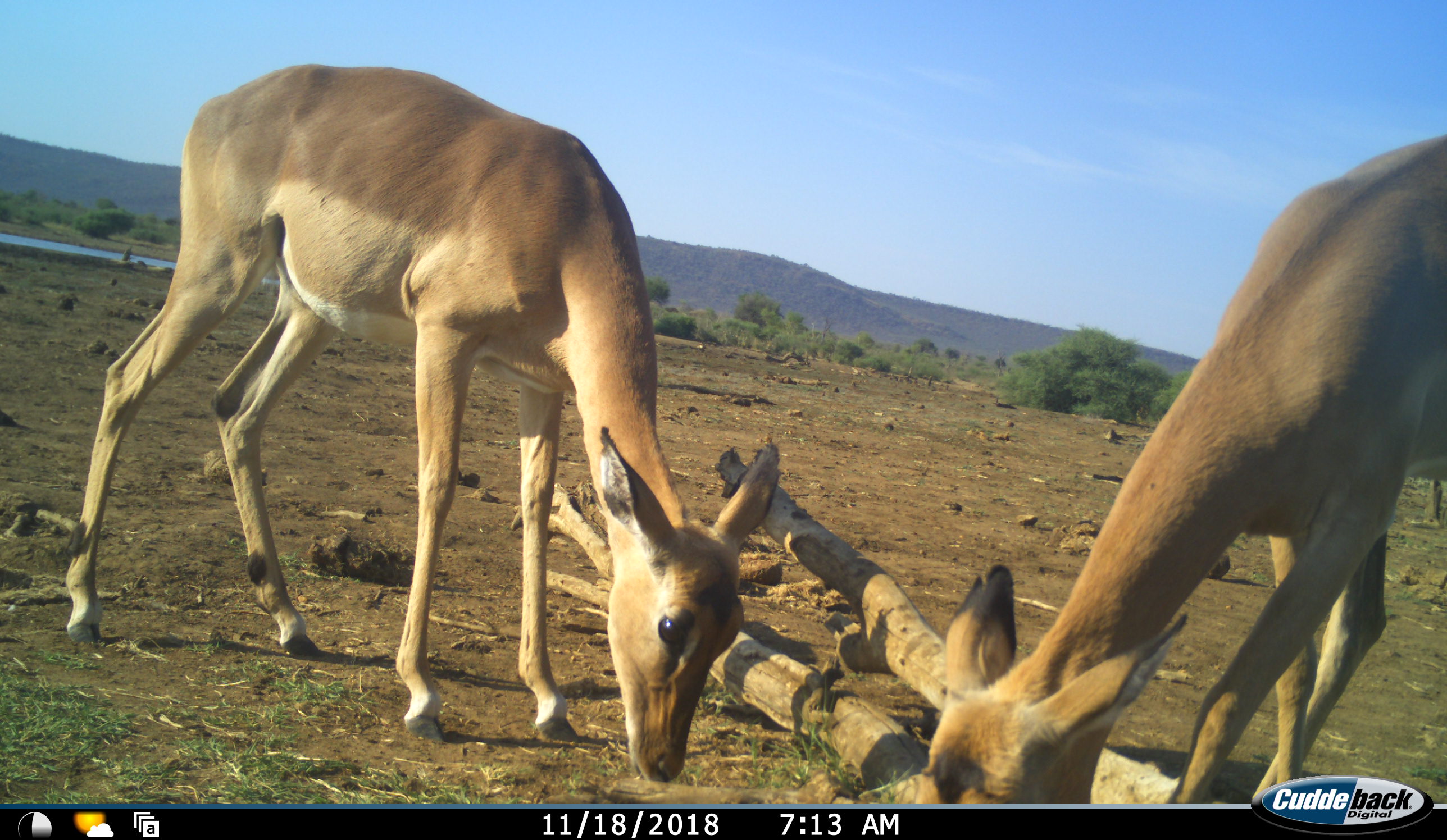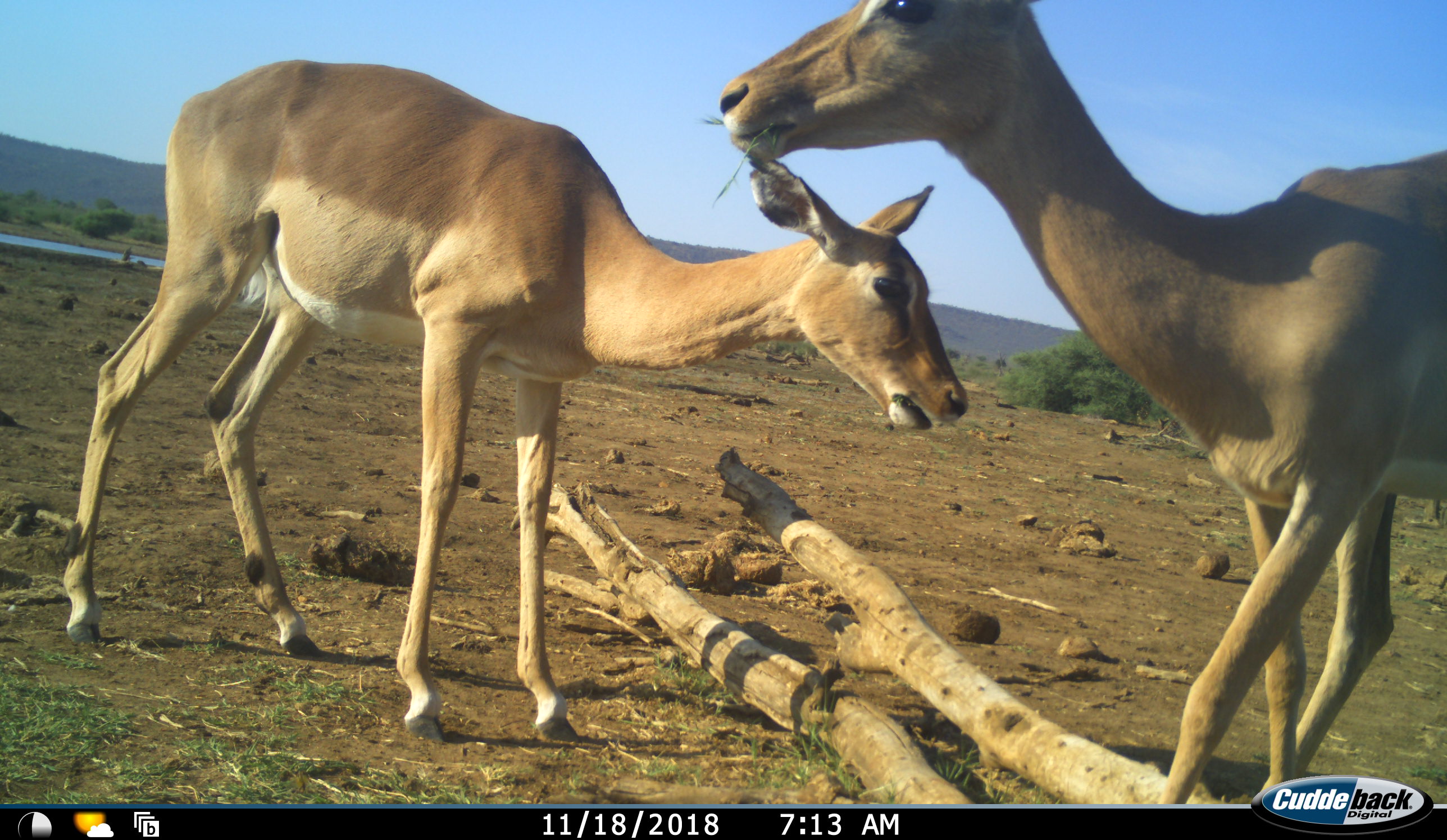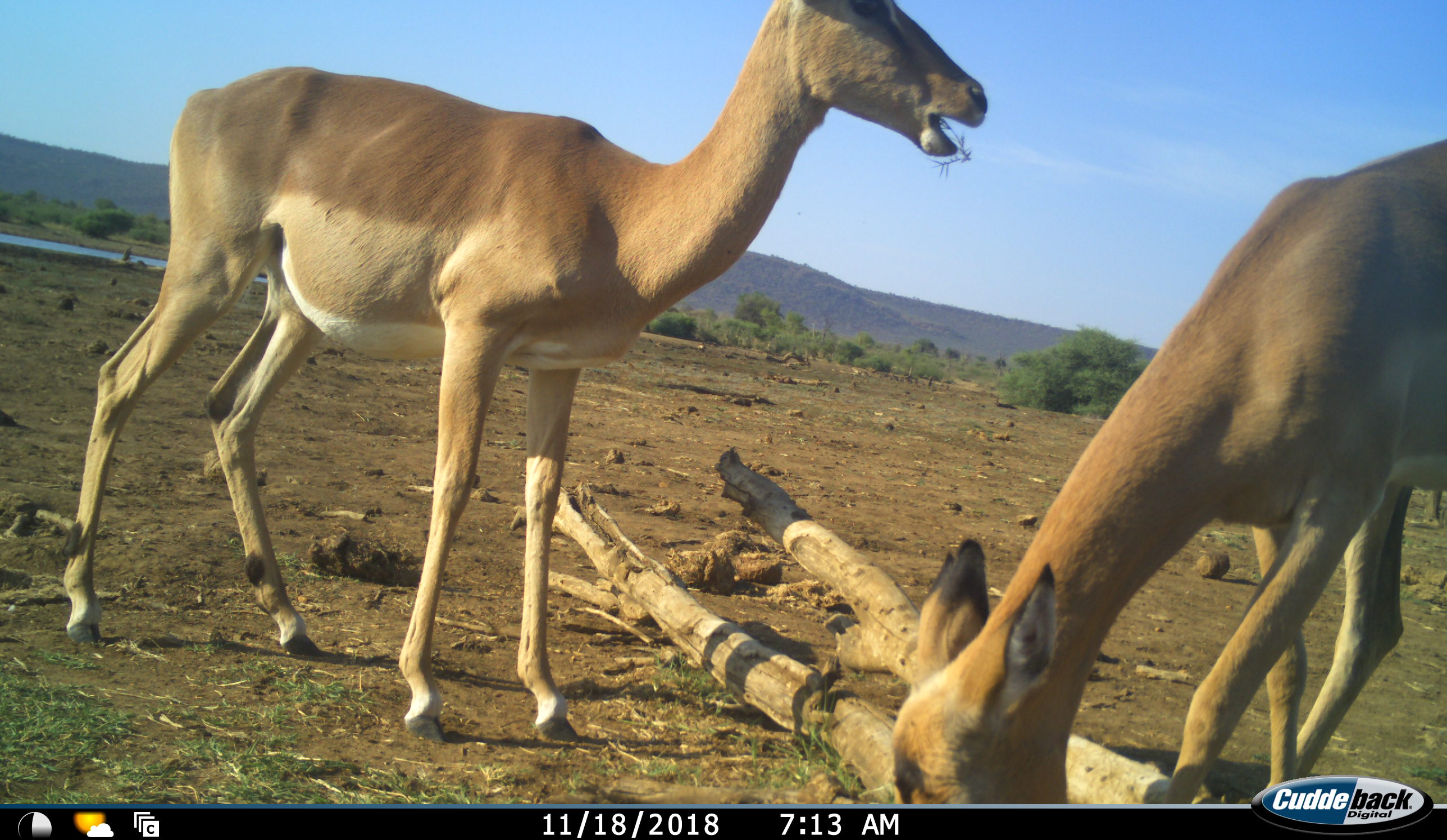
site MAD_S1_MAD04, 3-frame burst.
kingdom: Animalia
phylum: Chordata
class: Mammalia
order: Artiodactyla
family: Bovidae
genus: Aepyceros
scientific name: Aepyceros melampus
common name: impala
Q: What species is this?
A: Impala (Aepyceros melampus).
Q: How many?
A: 2.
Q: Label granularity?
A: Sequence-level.